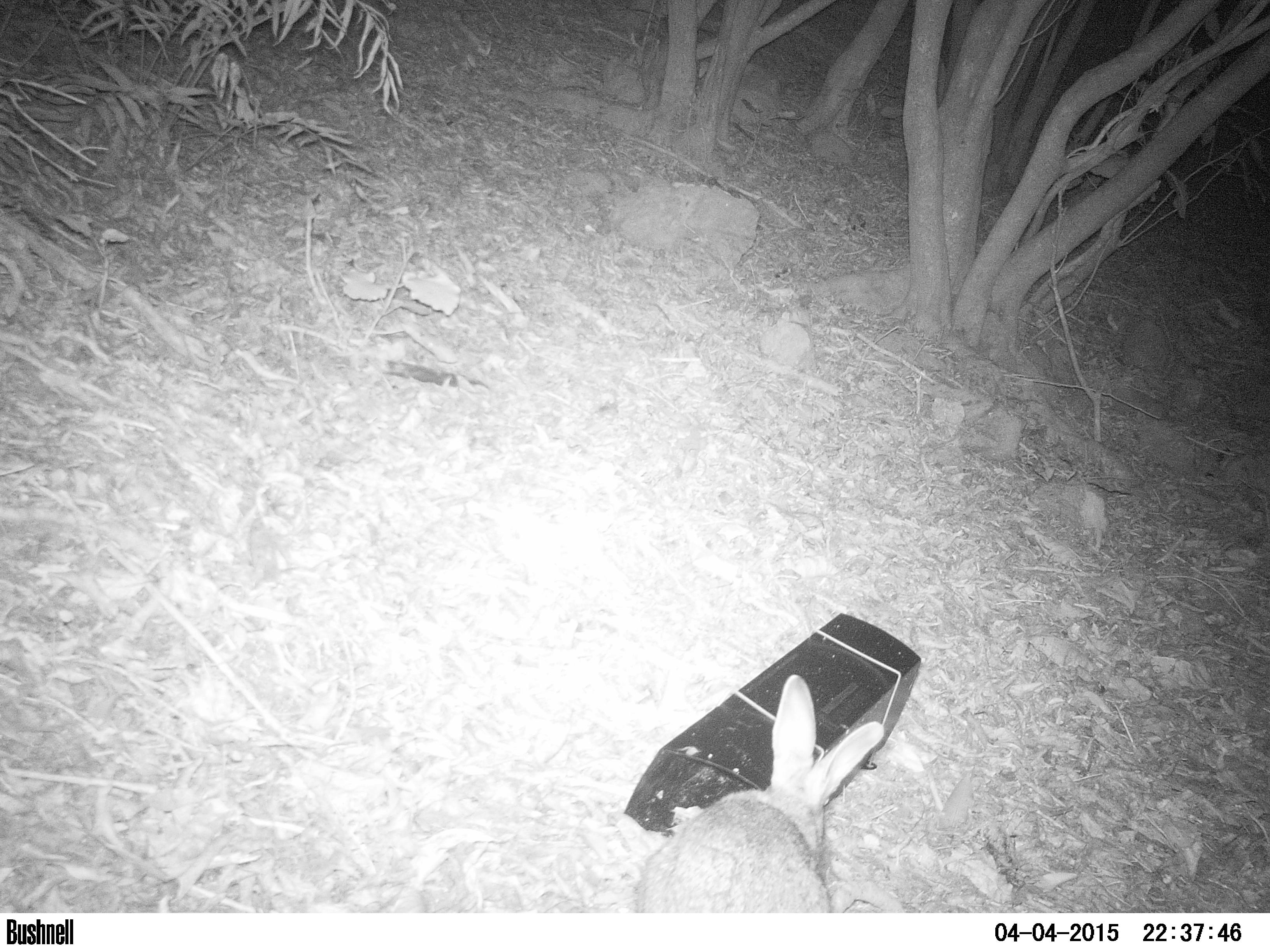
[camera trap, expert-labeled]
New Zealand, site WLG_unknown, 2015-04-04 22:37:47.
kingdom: Animalia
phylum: Chordata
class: Mammalia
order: Lagomorpha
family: Leporidae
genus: Oryctolagus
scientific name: Oryctolagus cuniculus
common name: european rabbit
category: rabbit